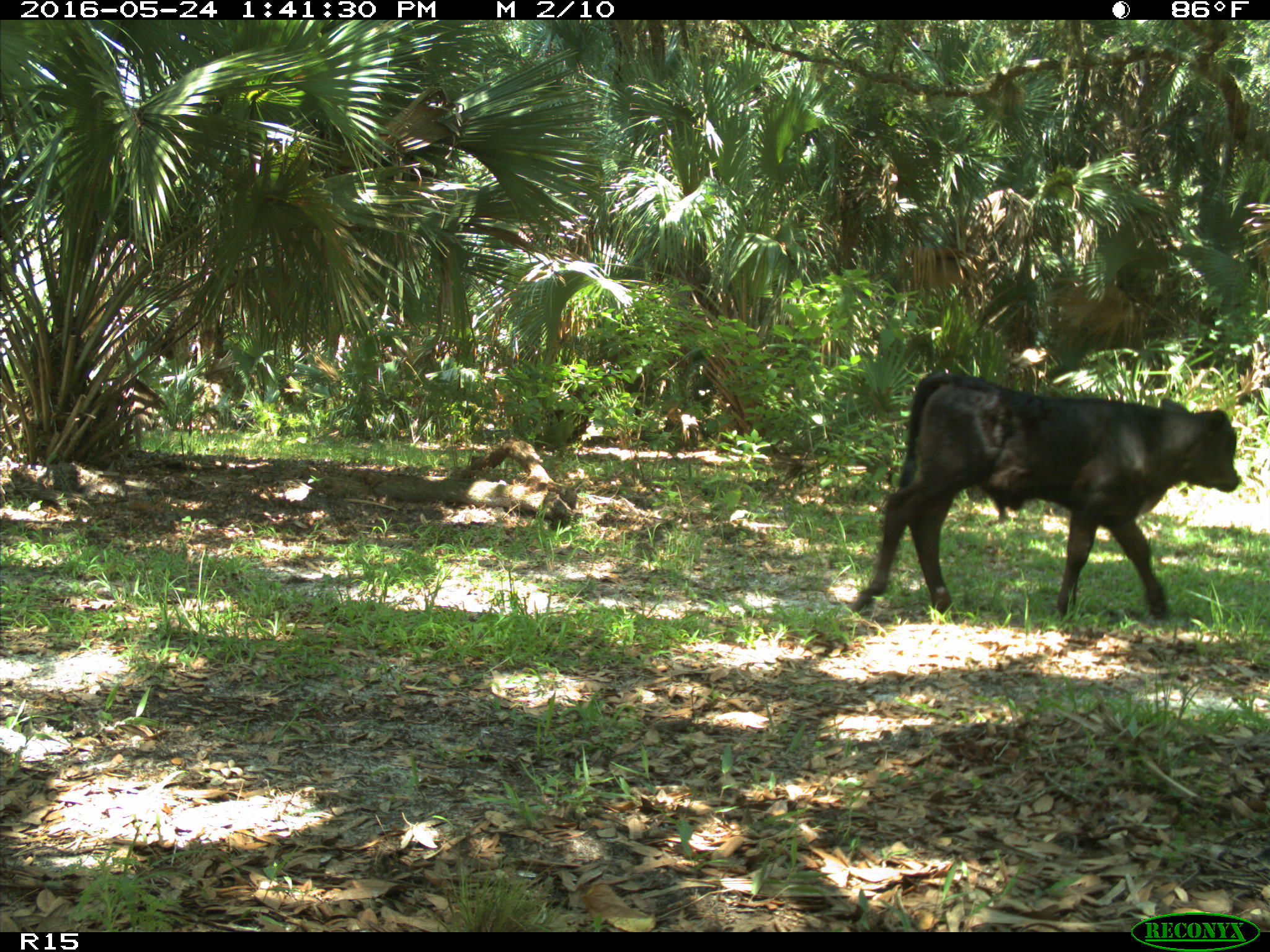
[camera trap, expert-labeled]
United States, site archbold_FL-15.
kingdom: Animalia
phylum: Chordata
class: Mammalia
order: Artiodactyla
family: Bovidae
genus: Bos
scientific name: Bos taurus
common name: domestic cow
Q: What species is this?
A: Bos taurus (domestic cow).